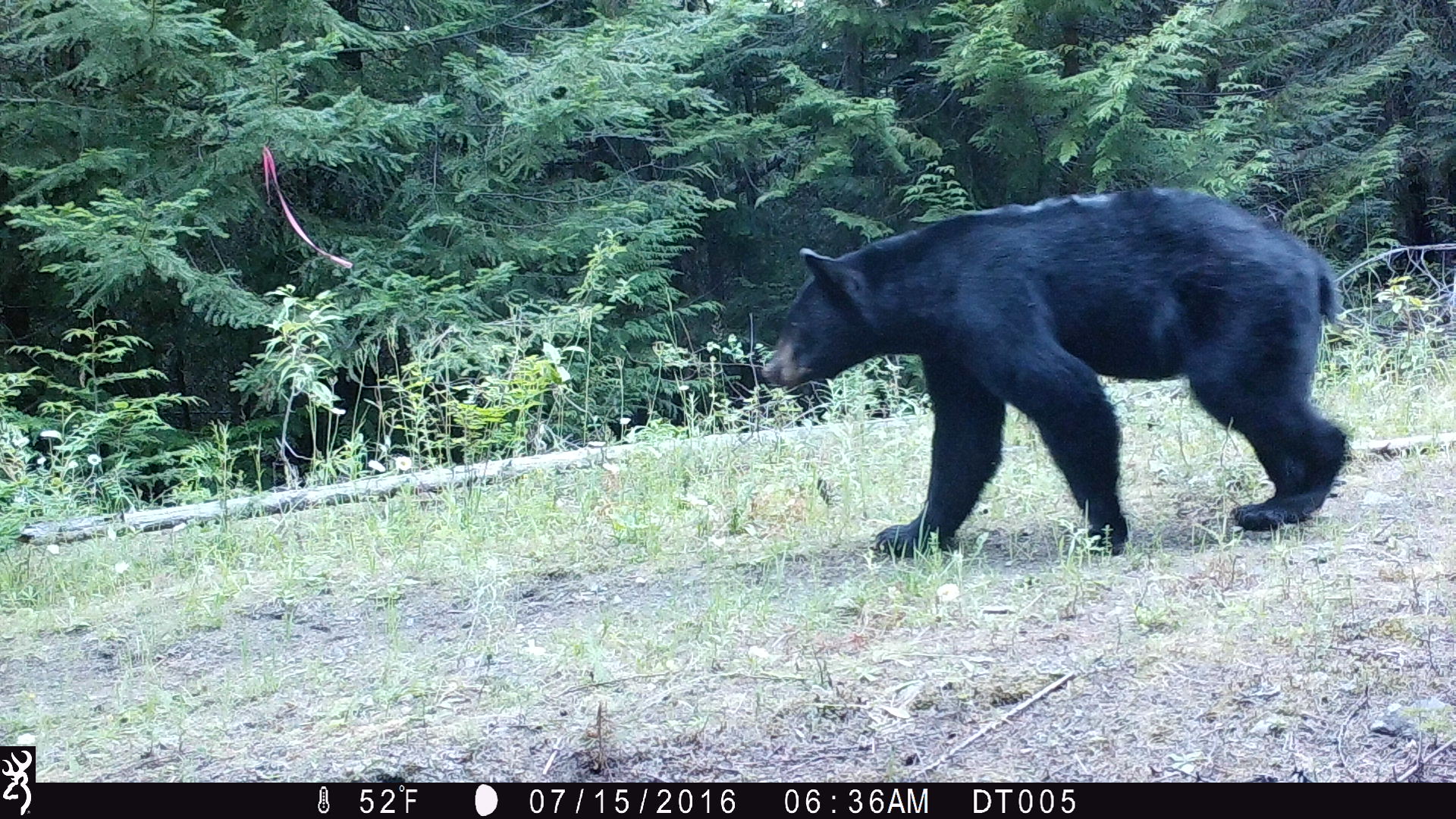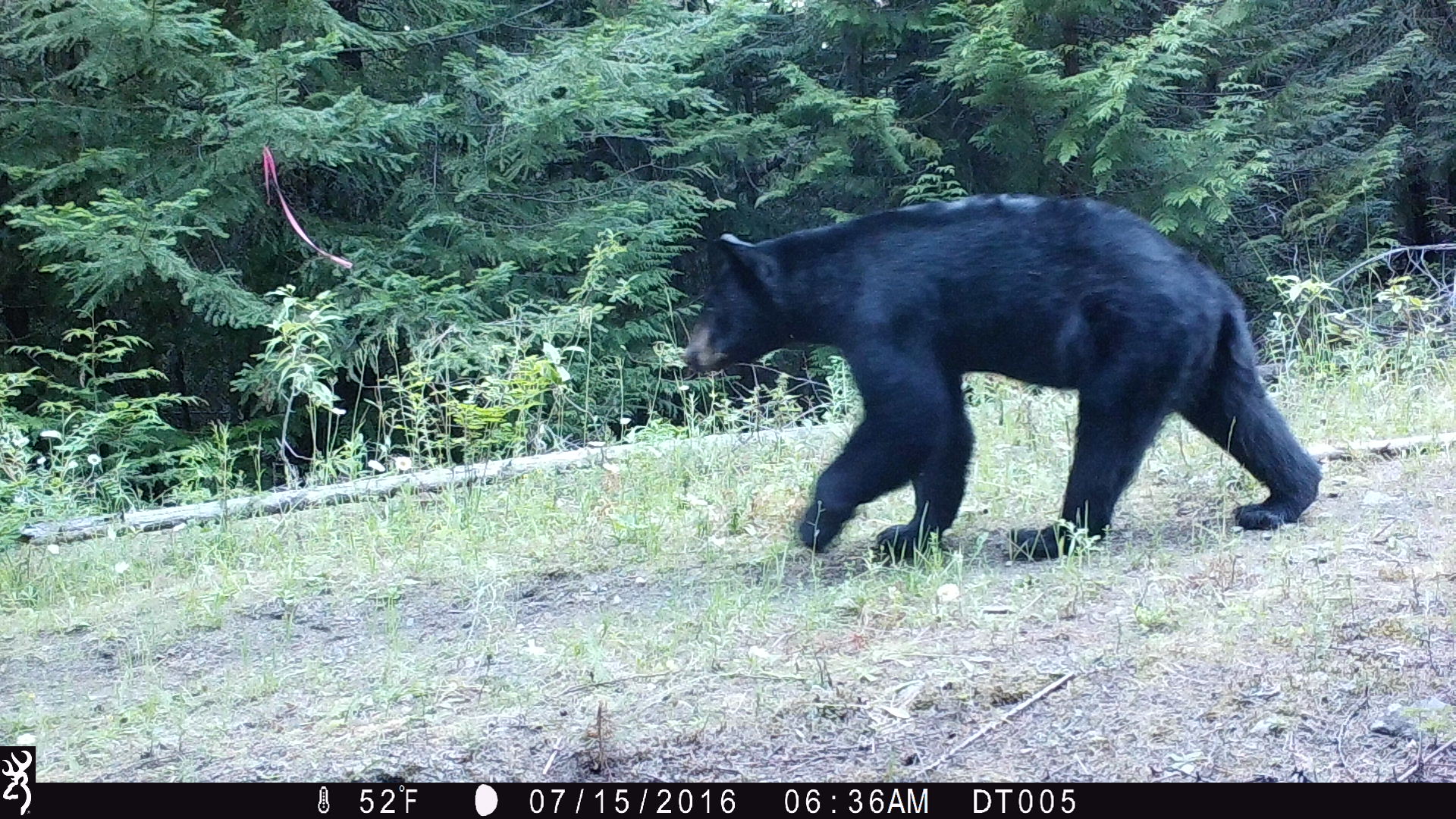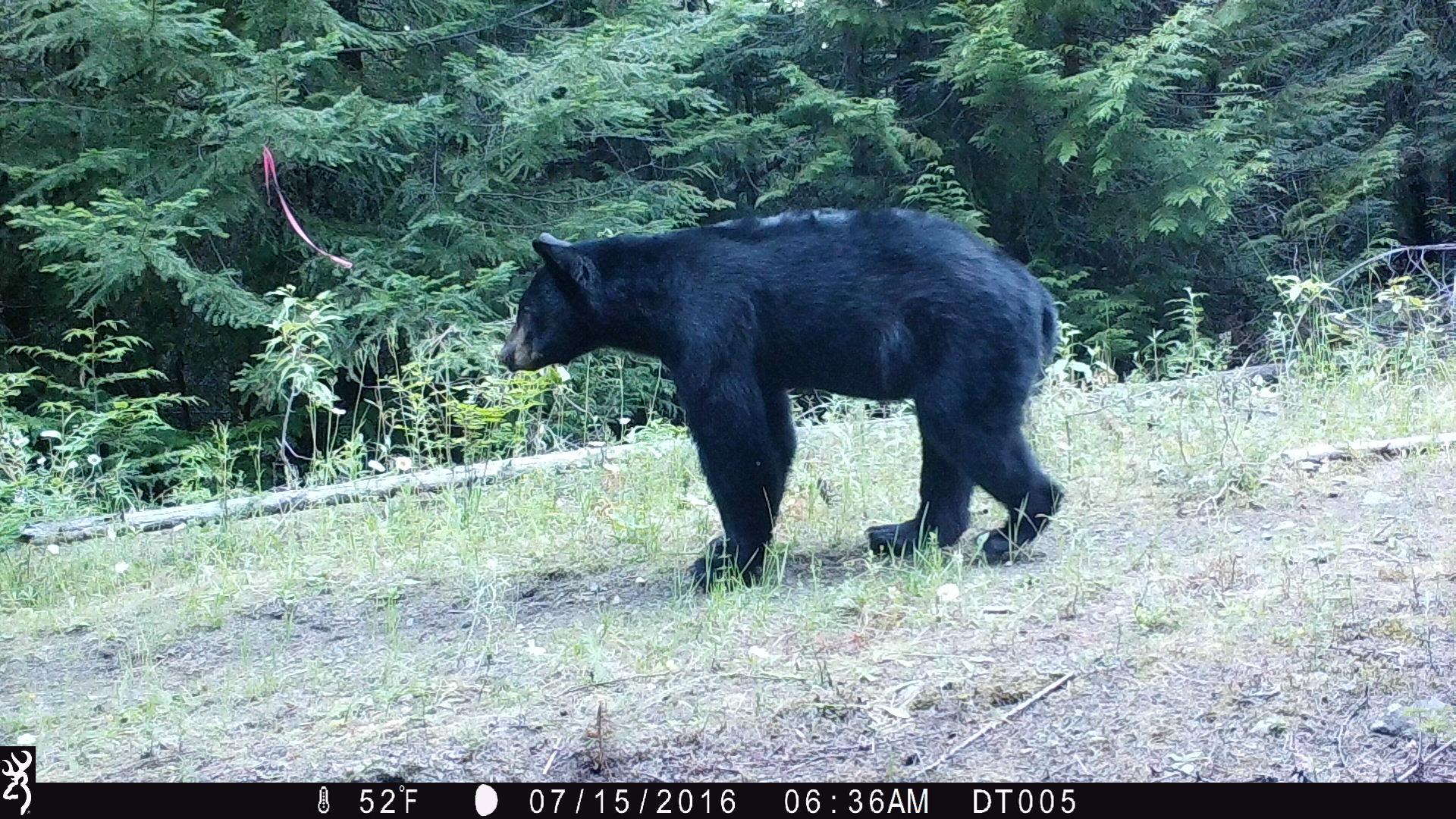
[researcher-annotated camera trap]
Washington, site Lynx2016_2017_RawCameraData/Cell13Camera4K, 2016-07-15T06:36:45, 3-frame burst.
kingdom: Animalia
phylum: Chordata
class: Mammalia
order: Carnivora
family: Ursidae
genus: Ursus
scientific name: Ursus americanus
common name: american black bear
Ursus americanus (american black bear). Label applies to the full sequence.